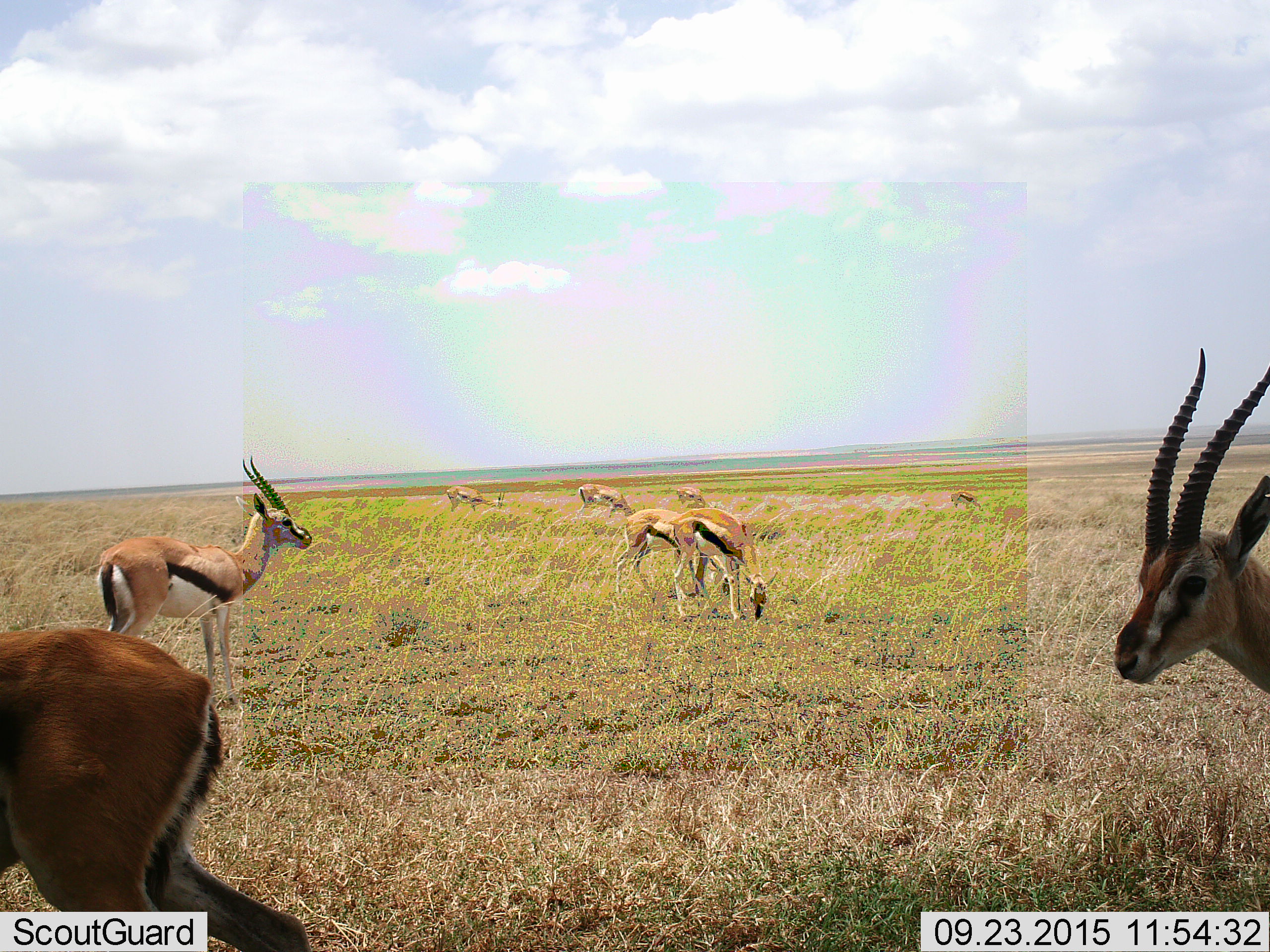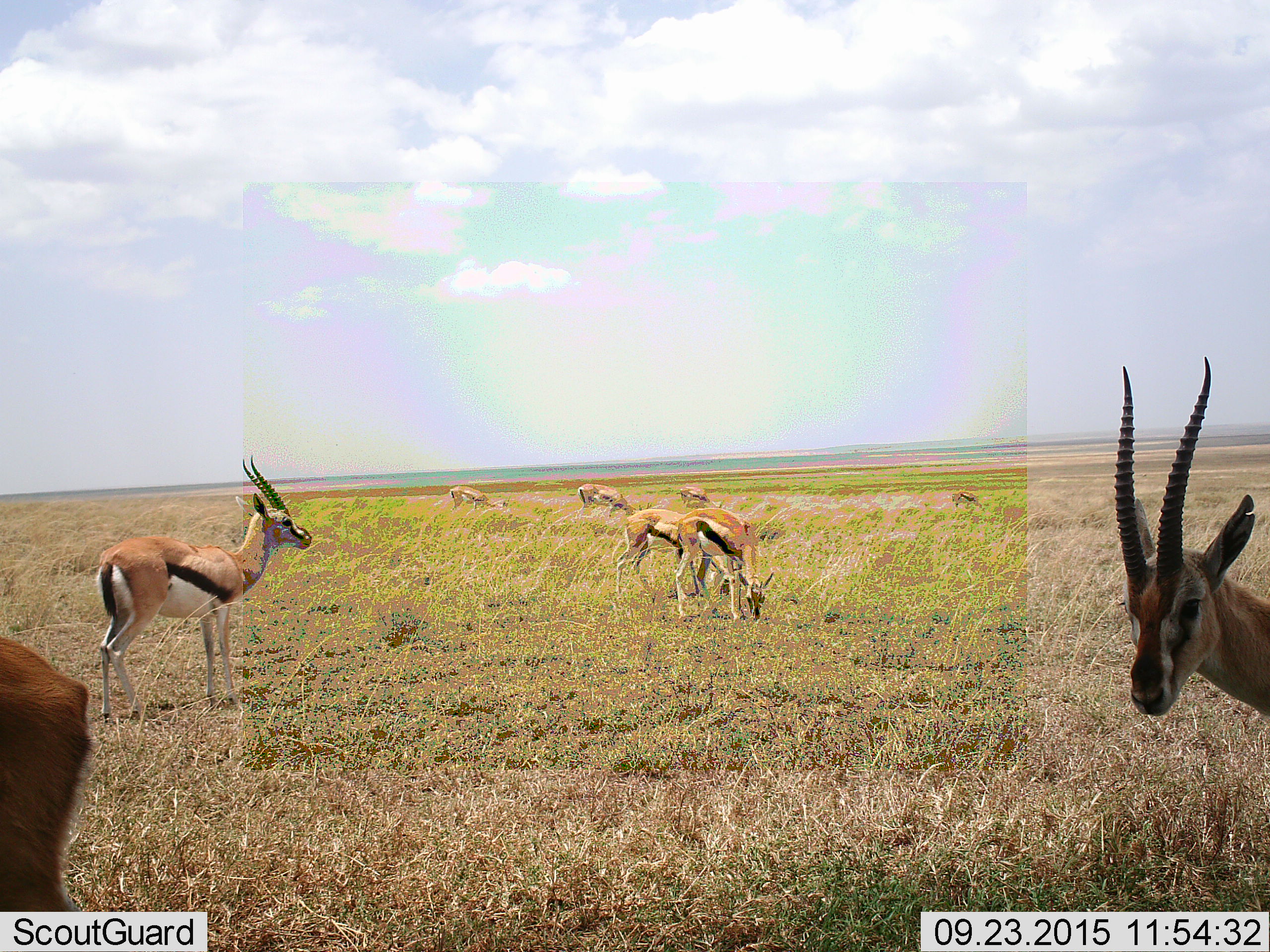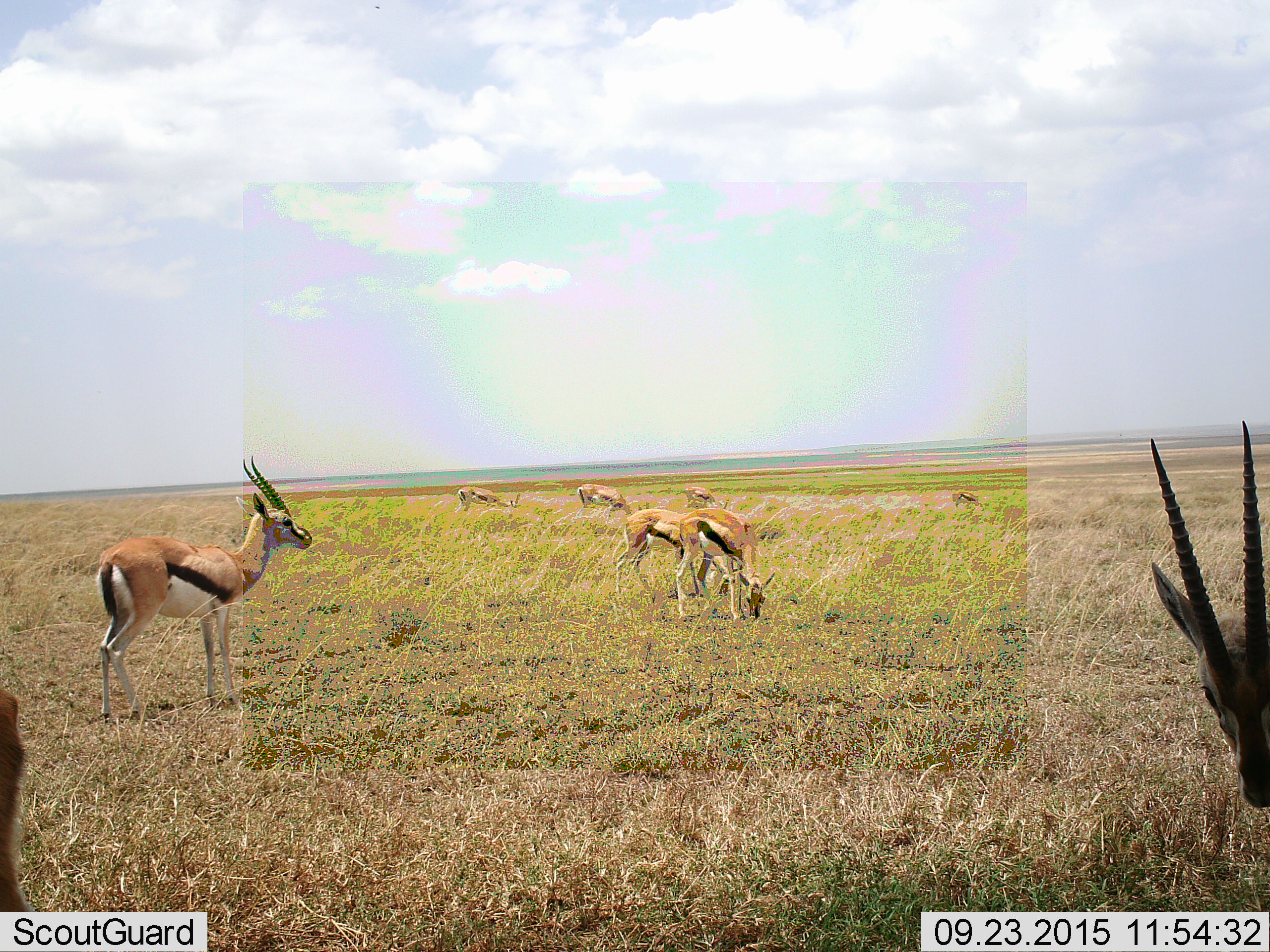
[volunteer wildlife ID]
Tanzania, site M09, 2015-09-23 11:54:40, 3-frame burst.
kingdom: Animalia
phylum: Chordata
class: Mammalia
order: Artiodactyla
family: Bovidae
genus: Eudorcas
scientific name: Eudorcas thomsonii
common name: thomson's gazelle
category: gazellethomsons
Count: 9.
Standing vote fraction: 100%.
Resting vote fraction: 0%.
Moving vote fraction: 57%.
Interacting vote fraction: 14%.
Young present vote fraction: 0%.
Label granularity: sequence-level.